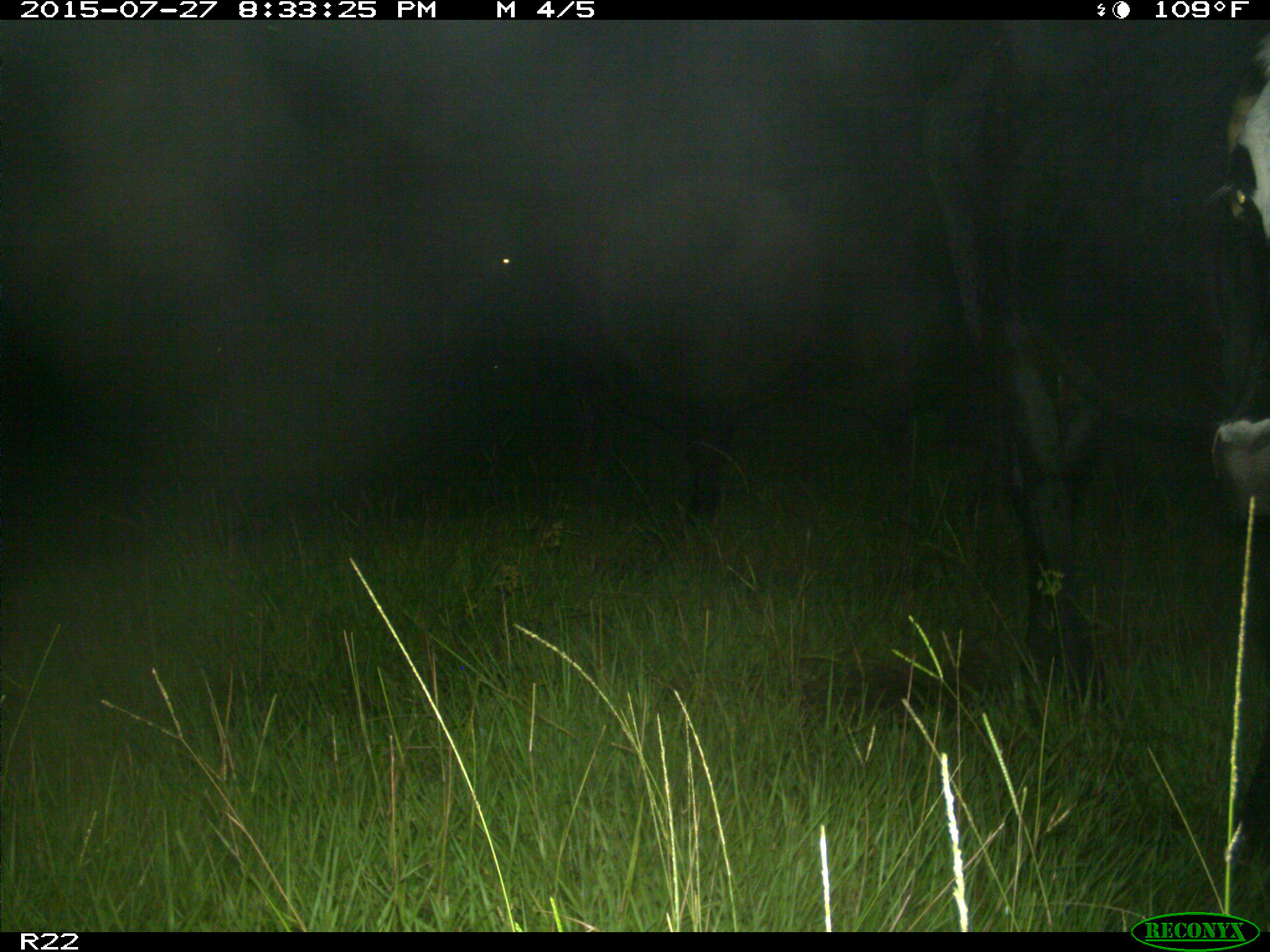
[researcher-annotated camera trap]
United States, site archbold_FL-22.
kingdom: Animalia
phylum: Chordata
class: Mammalia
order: Artiodactyla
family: Bovidae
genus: Bos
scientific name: Bos taurus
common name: domestic cow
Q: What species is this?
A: Bos taurus (domestic cow).